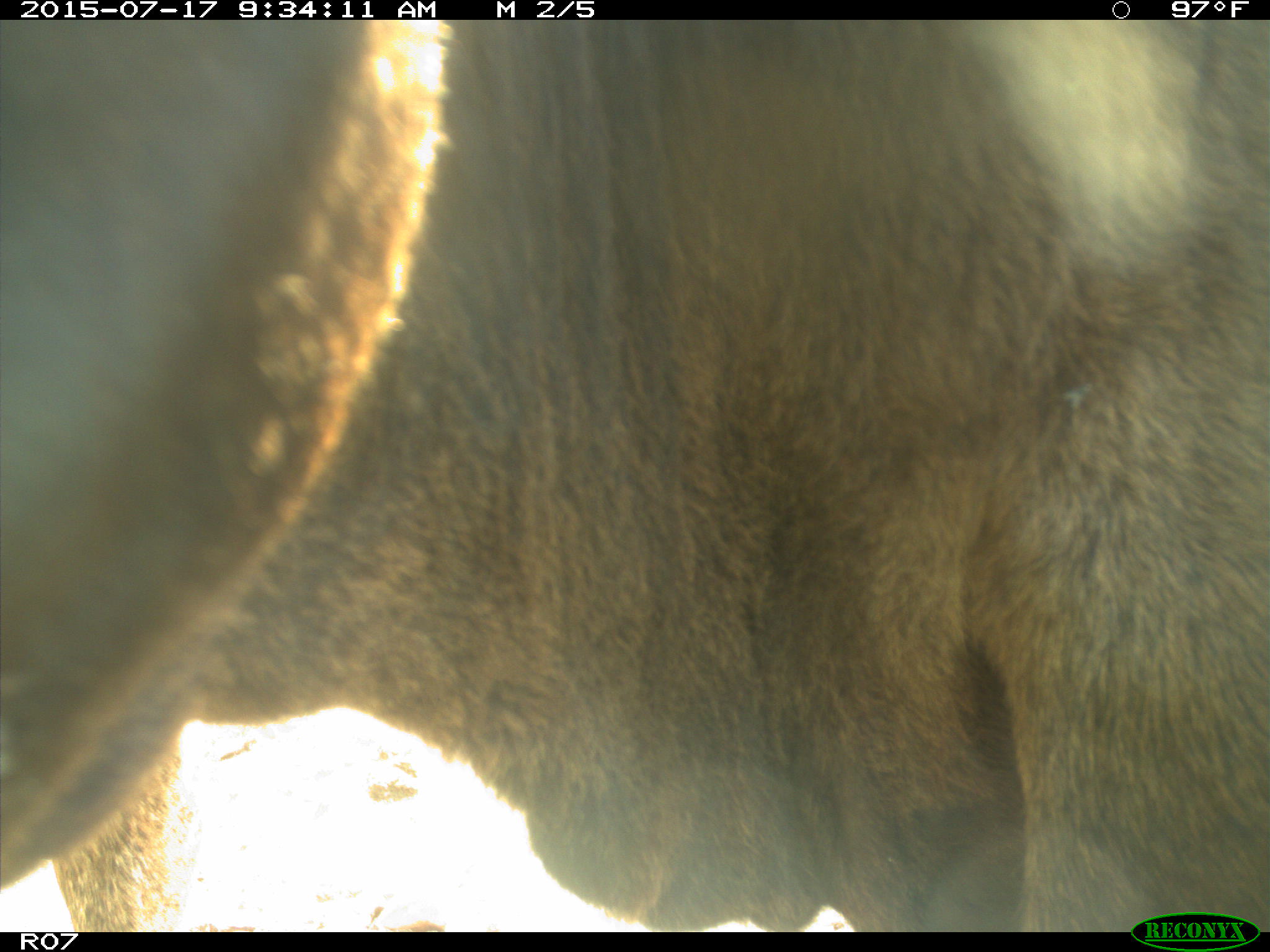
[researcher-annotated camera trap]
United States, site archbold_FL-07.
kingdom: Animalia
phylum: Chordata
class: Mammalia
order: Artiodactyla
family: Bovidae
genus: Bos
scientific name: Bos taurus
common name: domestic cow